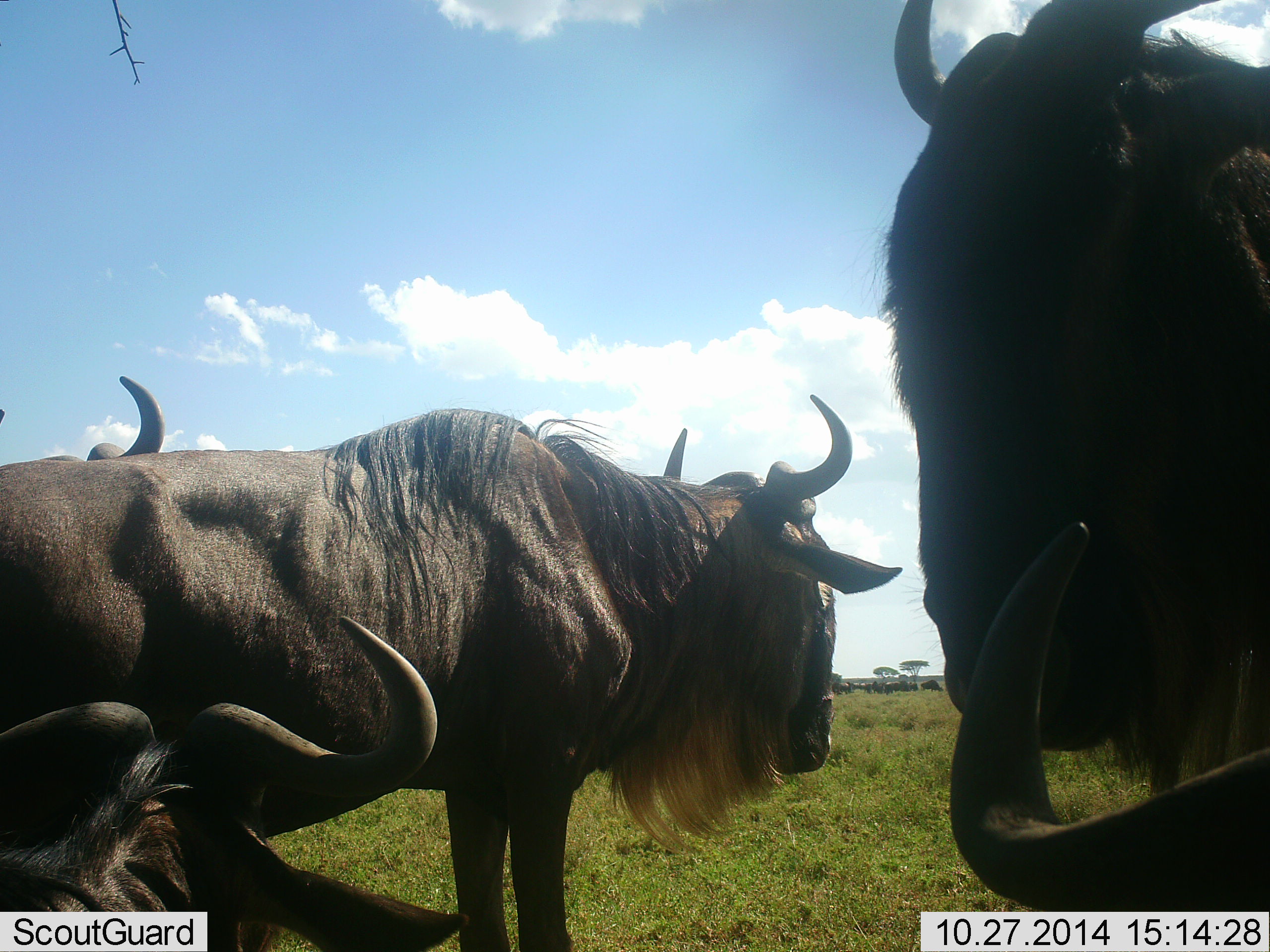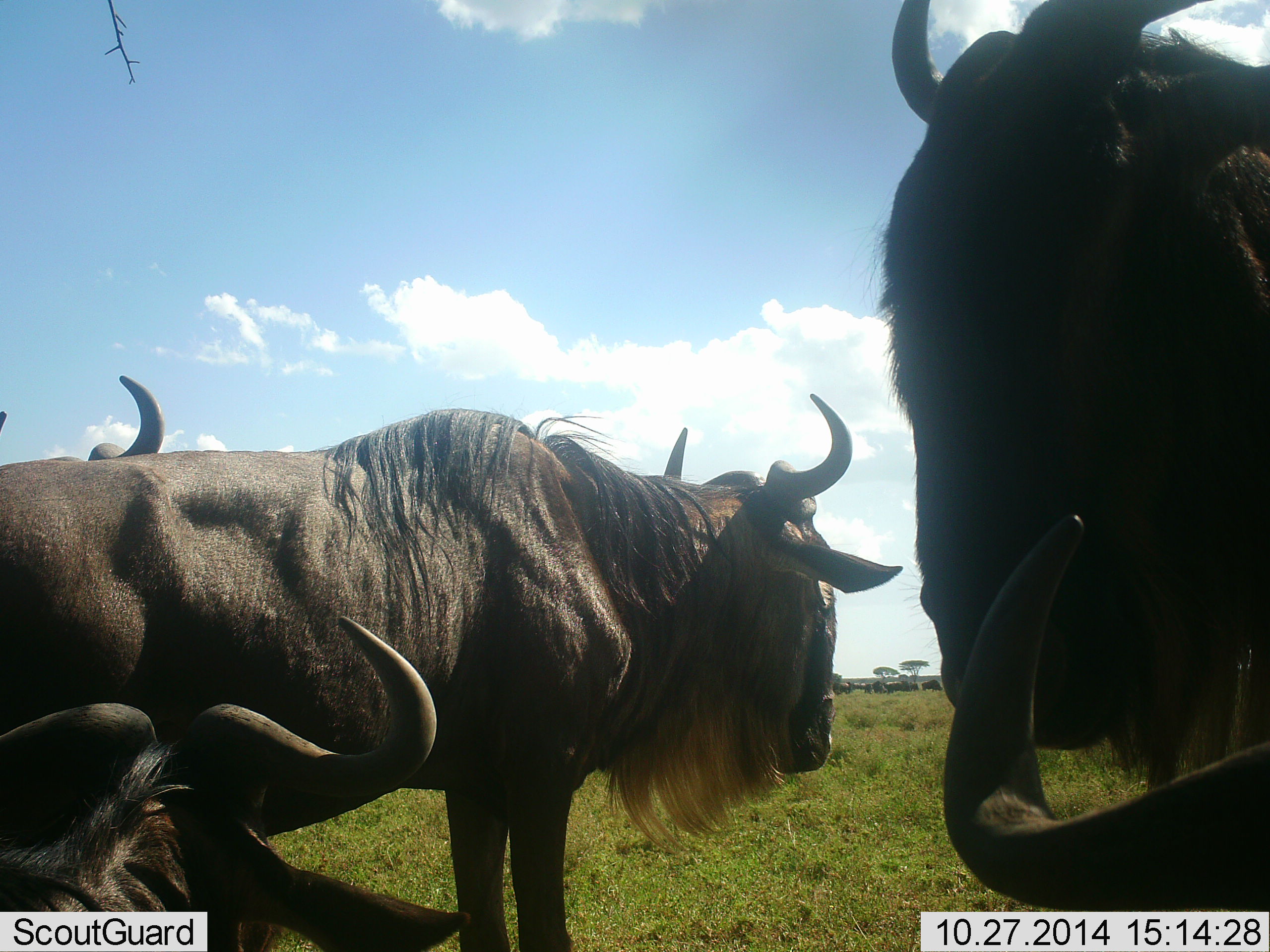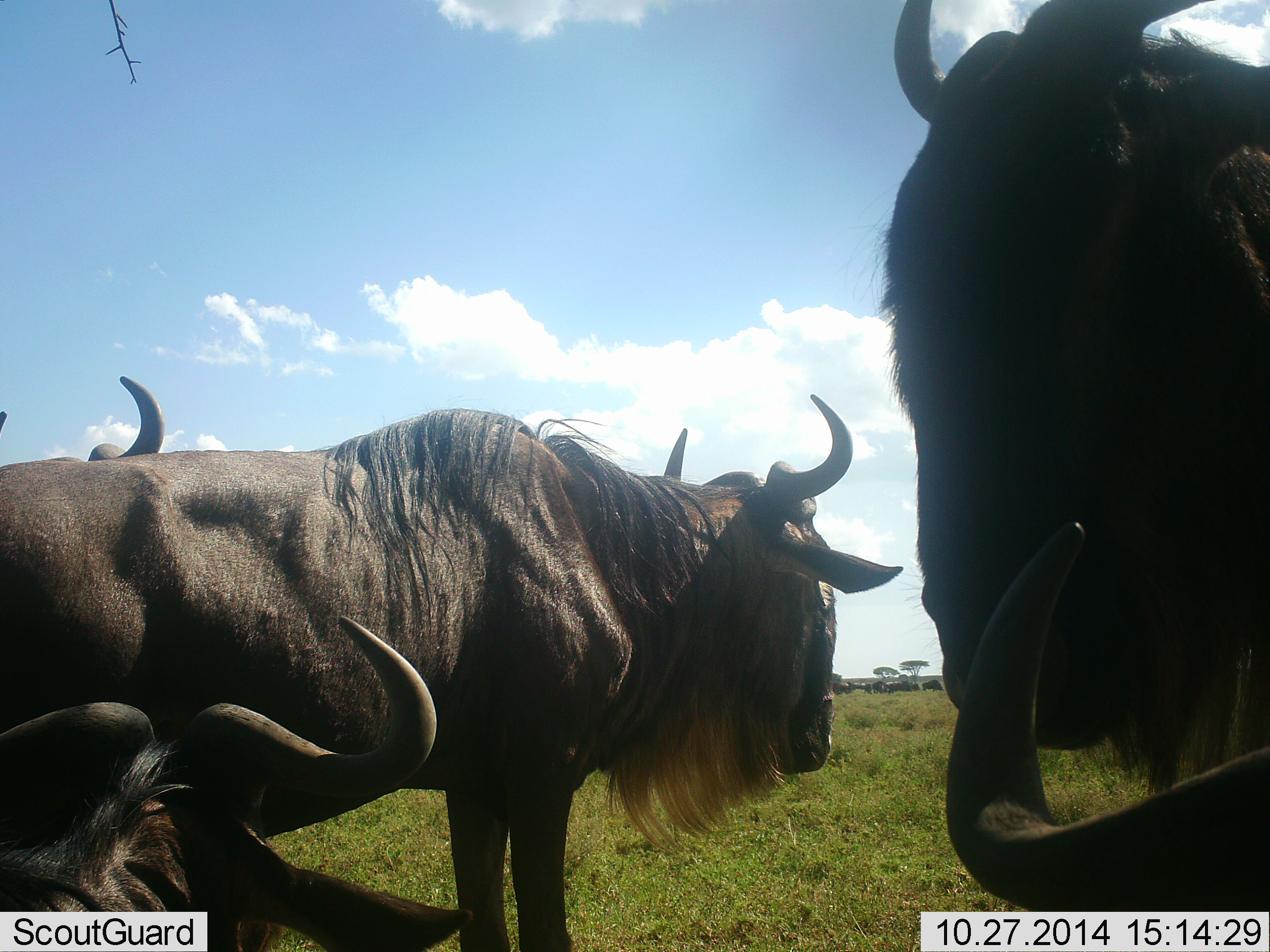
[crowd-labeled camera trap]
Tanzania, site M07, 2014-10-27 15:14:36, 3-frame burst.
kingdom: Animalia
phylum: Chordata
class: Mammalia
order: Artiodactyla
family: Bovidae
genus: Connochaetes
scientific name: Connochaetes taurinus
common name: blue wildebeest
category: wildebeest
Wildebeest (blue wildebeest) (Connochaetes taurinus), count 5. Behavior (volunteer vote fractions): standing 90%, resting 50%, moving 10%, interacting 20%. Young present (vote fraction): 0%. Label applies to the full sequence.